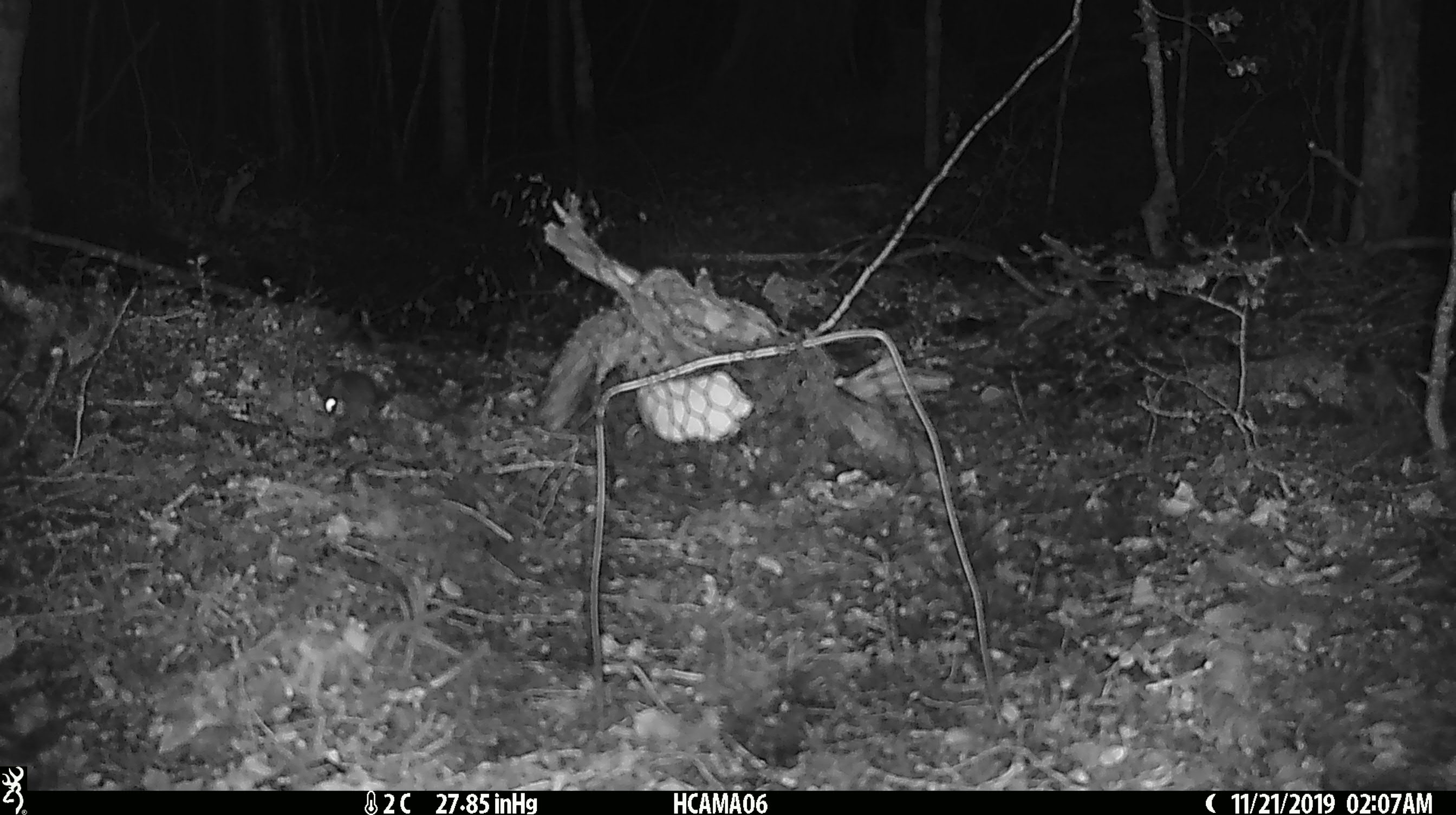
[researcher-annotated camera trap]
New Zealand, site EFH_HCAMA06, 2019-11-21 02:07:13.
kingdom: Animalia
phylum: Chordata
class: Mammalia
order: Rodentia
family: Muridae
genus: Mus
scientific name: Mus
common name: mouse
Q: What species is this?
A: Mouse (Mus).